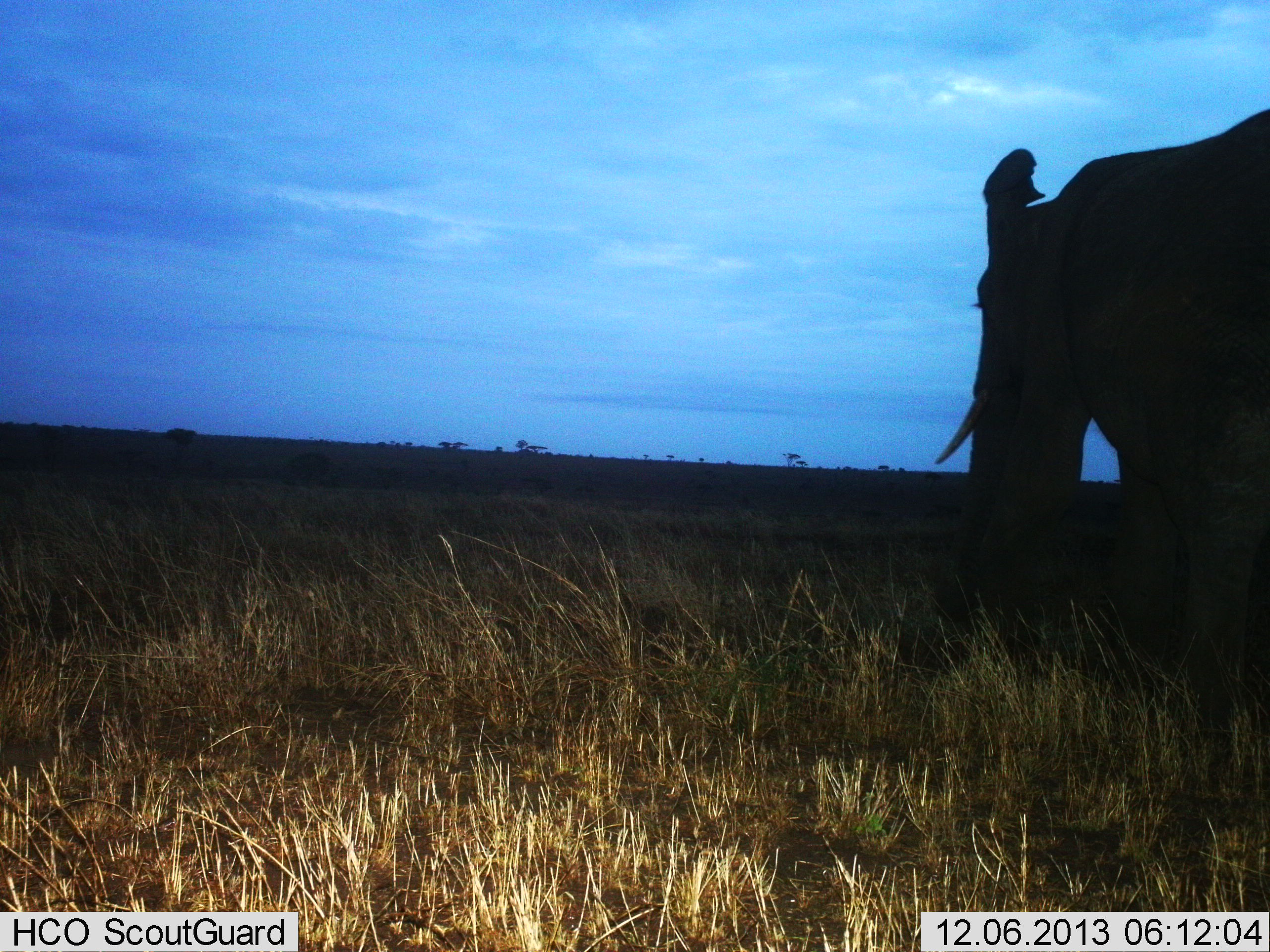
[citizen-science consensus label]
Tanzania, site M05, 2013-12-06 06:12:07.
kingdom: Animalia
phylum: Chordata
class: Mammalia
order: Proboscidea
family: Elephantidae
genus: Loxodonta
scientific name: Loxodonta africana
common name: african bush elephant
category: elephant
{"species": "elephant (african bush elephant) (Loxodonta africana)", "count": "1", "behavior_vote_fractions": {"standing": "50%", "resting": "0%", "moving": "50%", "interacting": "0%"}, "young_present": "0%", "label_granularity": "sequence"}